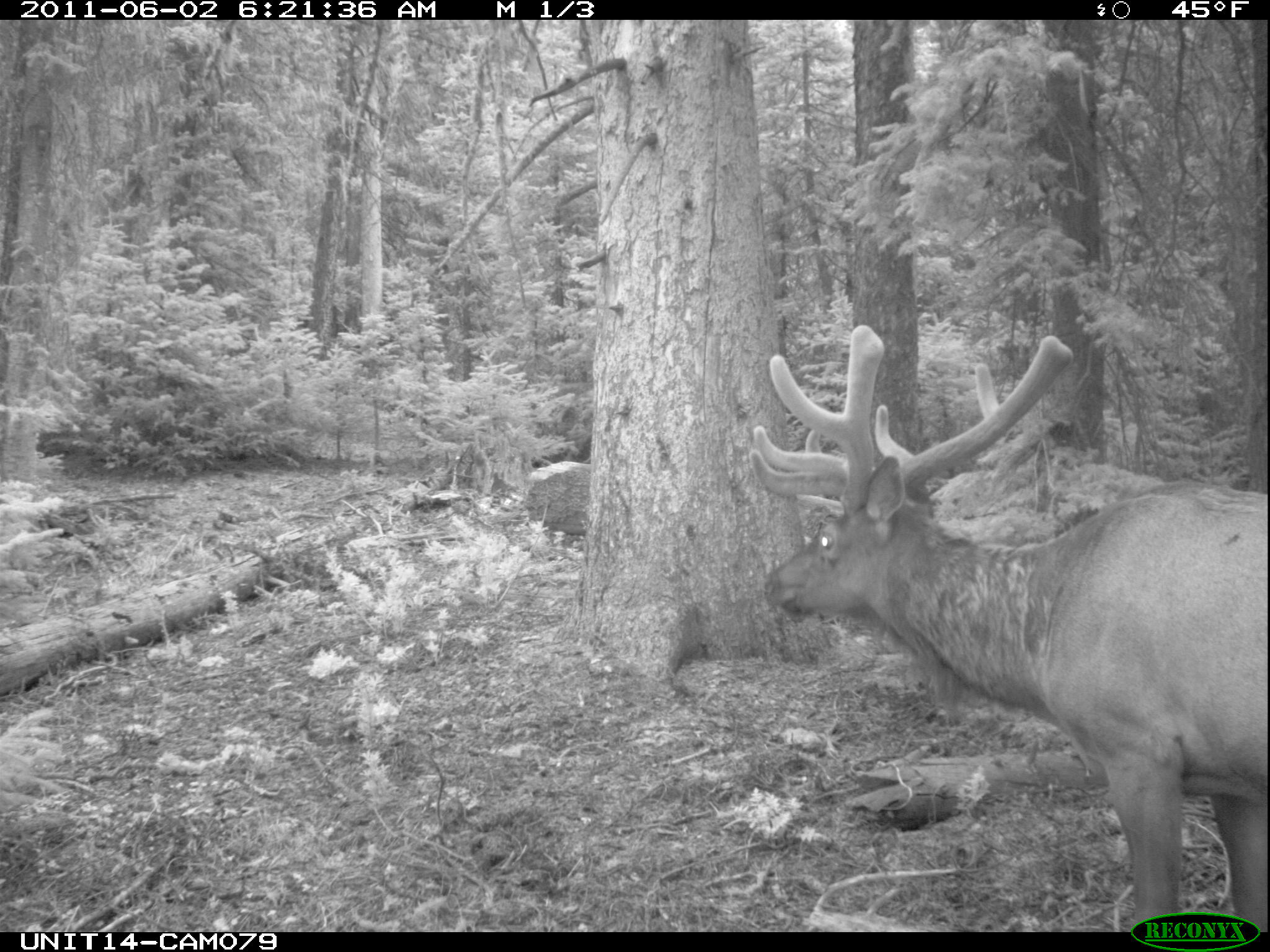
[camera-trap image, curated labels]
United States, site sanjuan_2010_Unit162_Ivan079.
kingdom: Animalia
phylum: Chordata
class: Mammalia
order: Artiodactyla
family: Cervidae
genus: Cervus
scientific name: Cervus elaphus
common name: red deer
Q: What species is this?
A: Cervus elaphus (red deer).